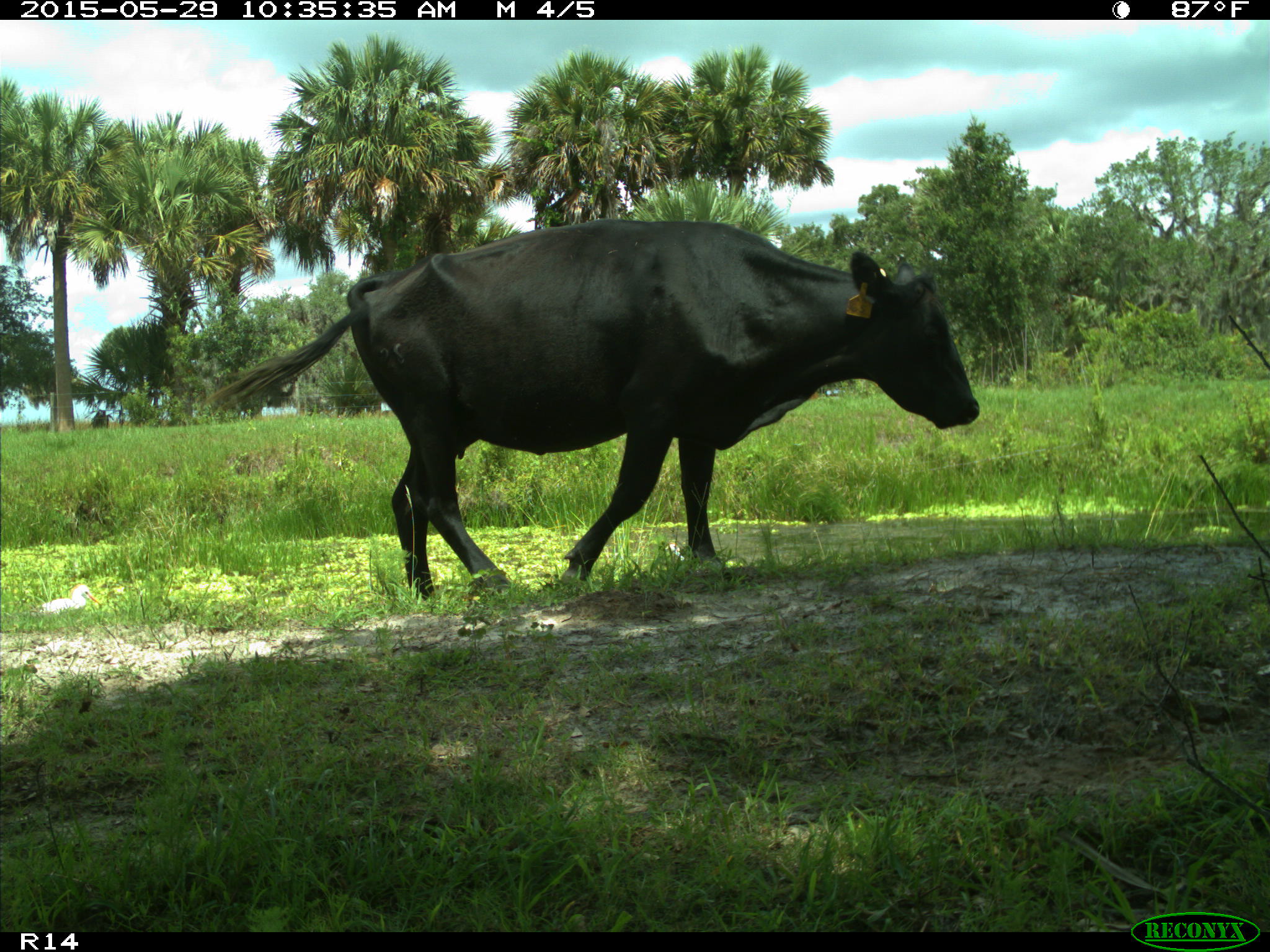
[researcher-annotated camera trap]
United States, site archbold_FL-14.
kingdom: Animalia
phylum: Chordata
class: Mammalia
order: Artiodactyla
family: Bovidae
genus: Bos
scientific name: Bos taurus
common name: domestic cow